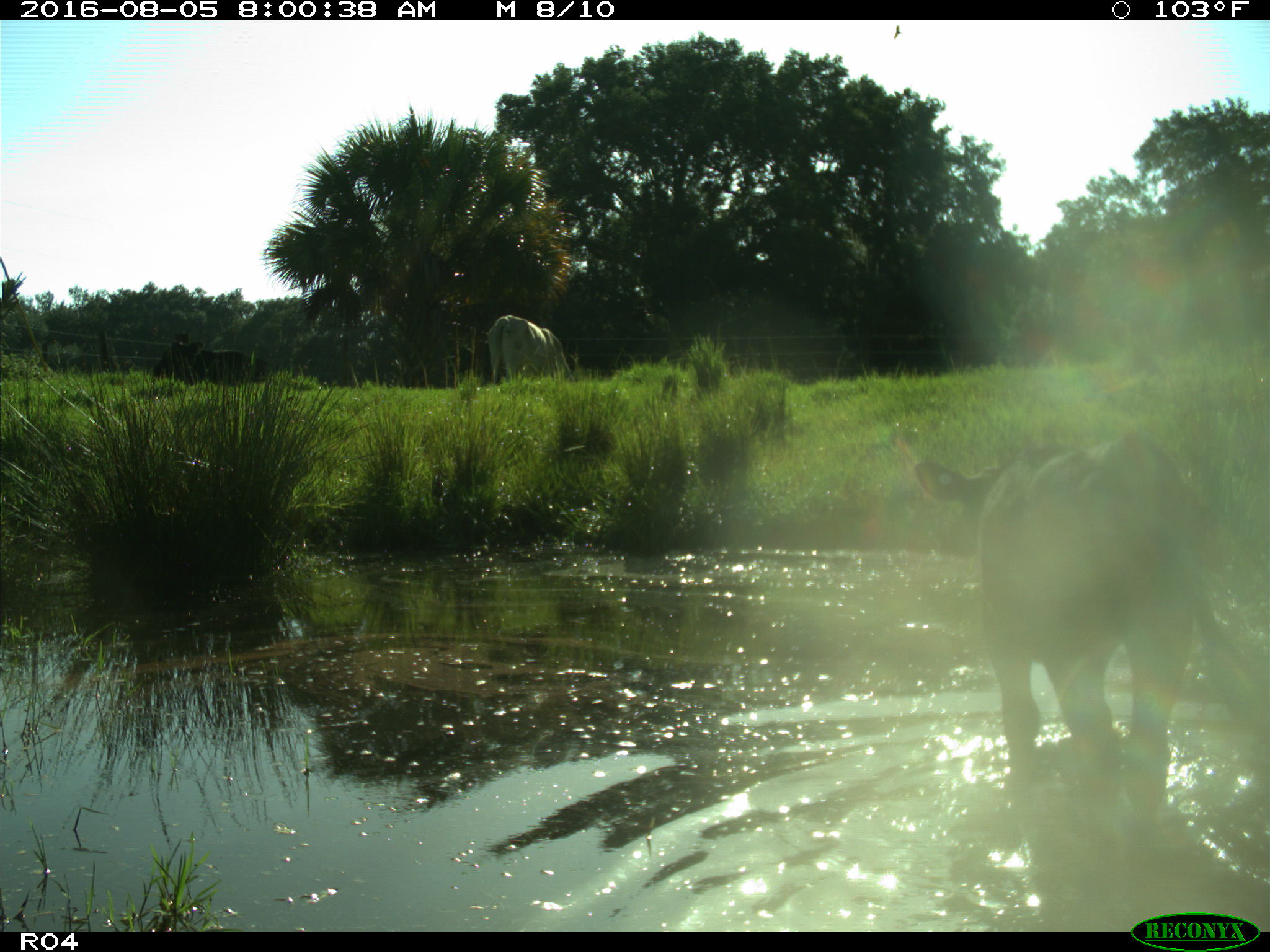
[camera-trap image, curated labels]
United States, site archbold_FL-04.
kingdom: Animalia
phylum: Chordata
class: Mammalia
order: Artiodactyla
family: Bovidae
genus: Bos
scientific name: Bos taurus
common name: domestic cow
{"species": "Bos taurus (domestic cow)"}